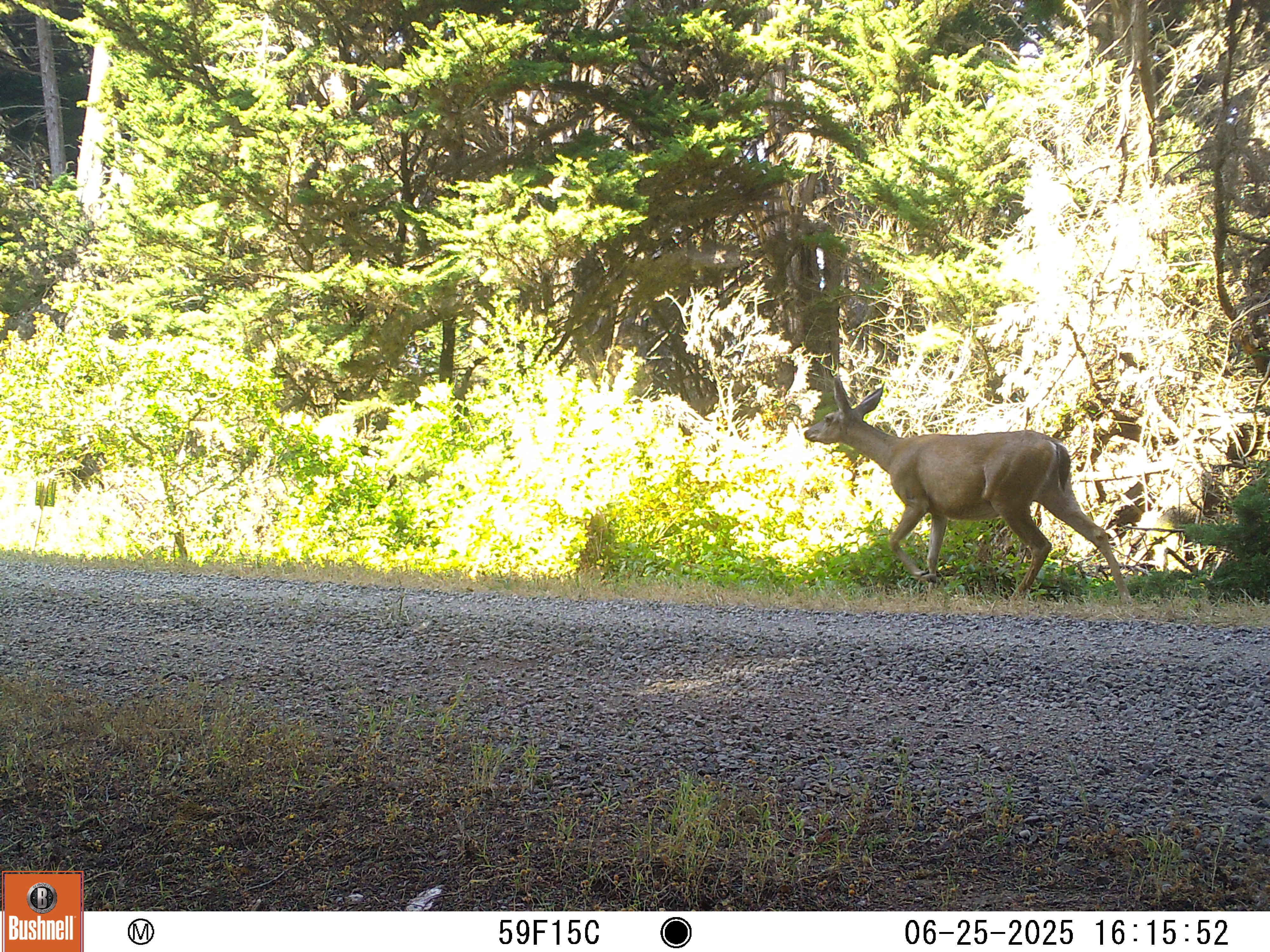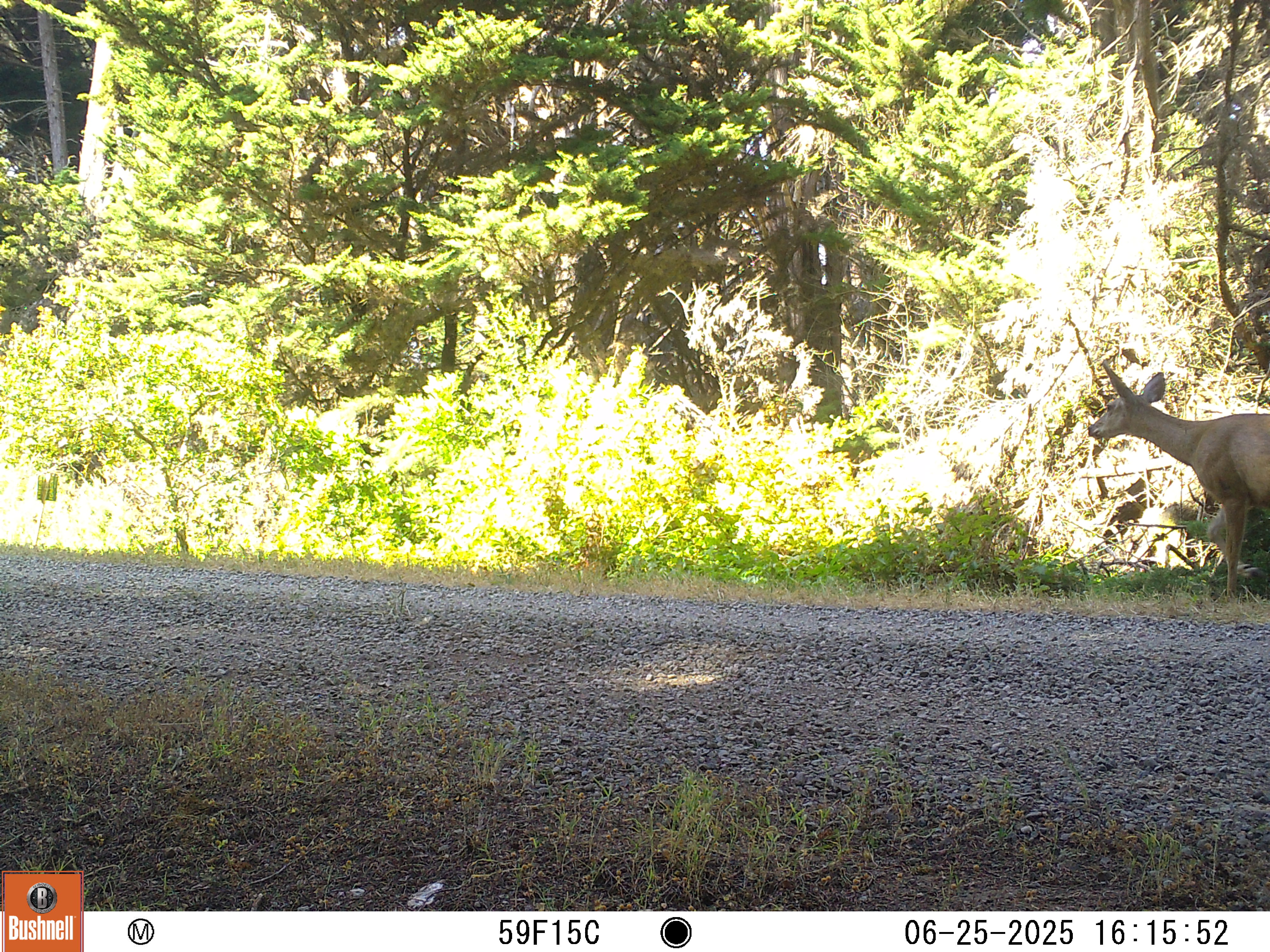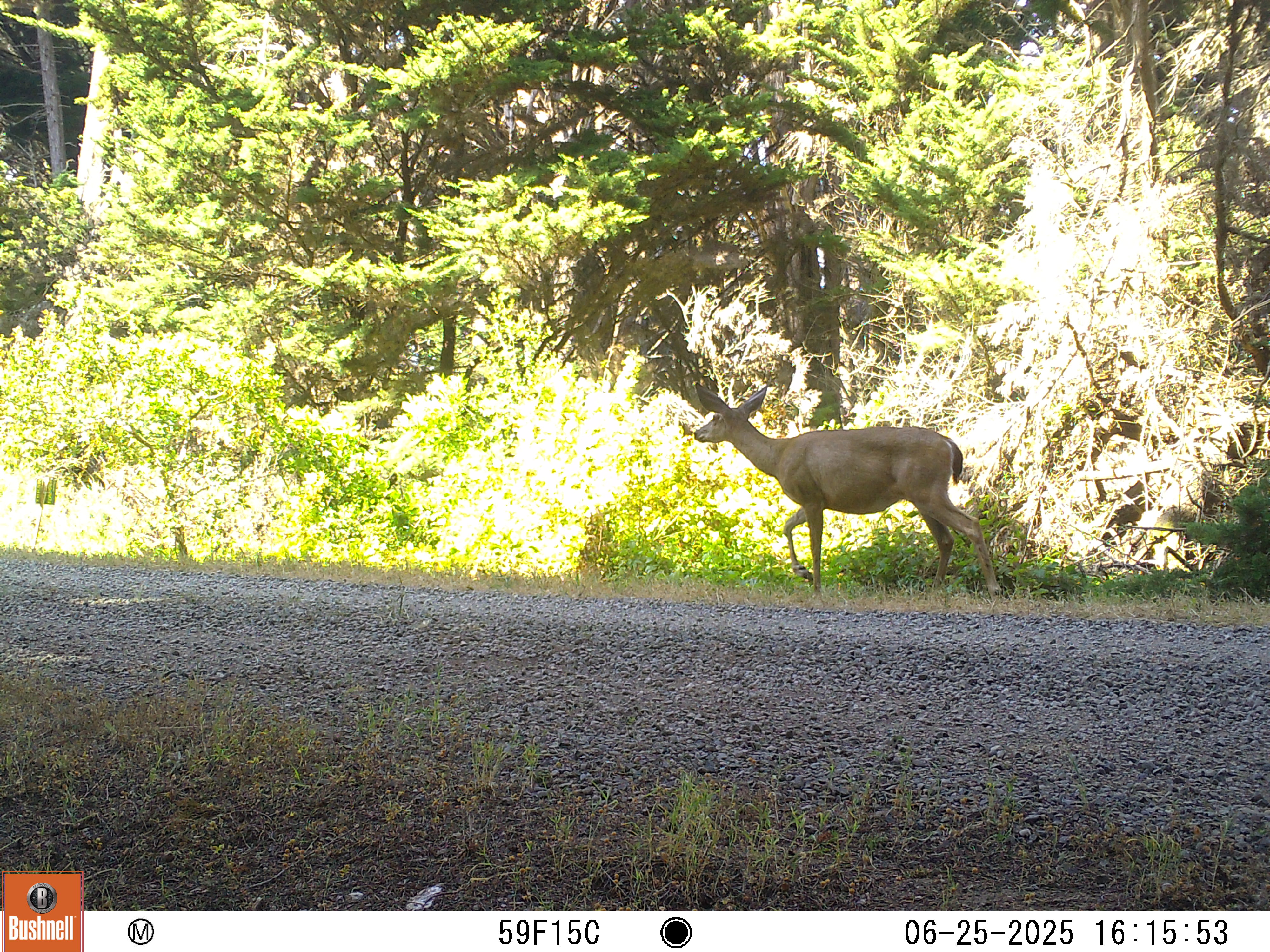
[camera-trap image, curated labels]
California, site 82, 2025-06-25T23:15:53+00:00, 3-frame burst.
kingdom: Animalia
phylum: Chordata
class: Mammalia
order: Artiodactyla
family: Cervidae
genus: Odocoileus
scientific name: Odocoileus hemionus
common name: mule deer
Mule deer (Odocoileus hemionus).